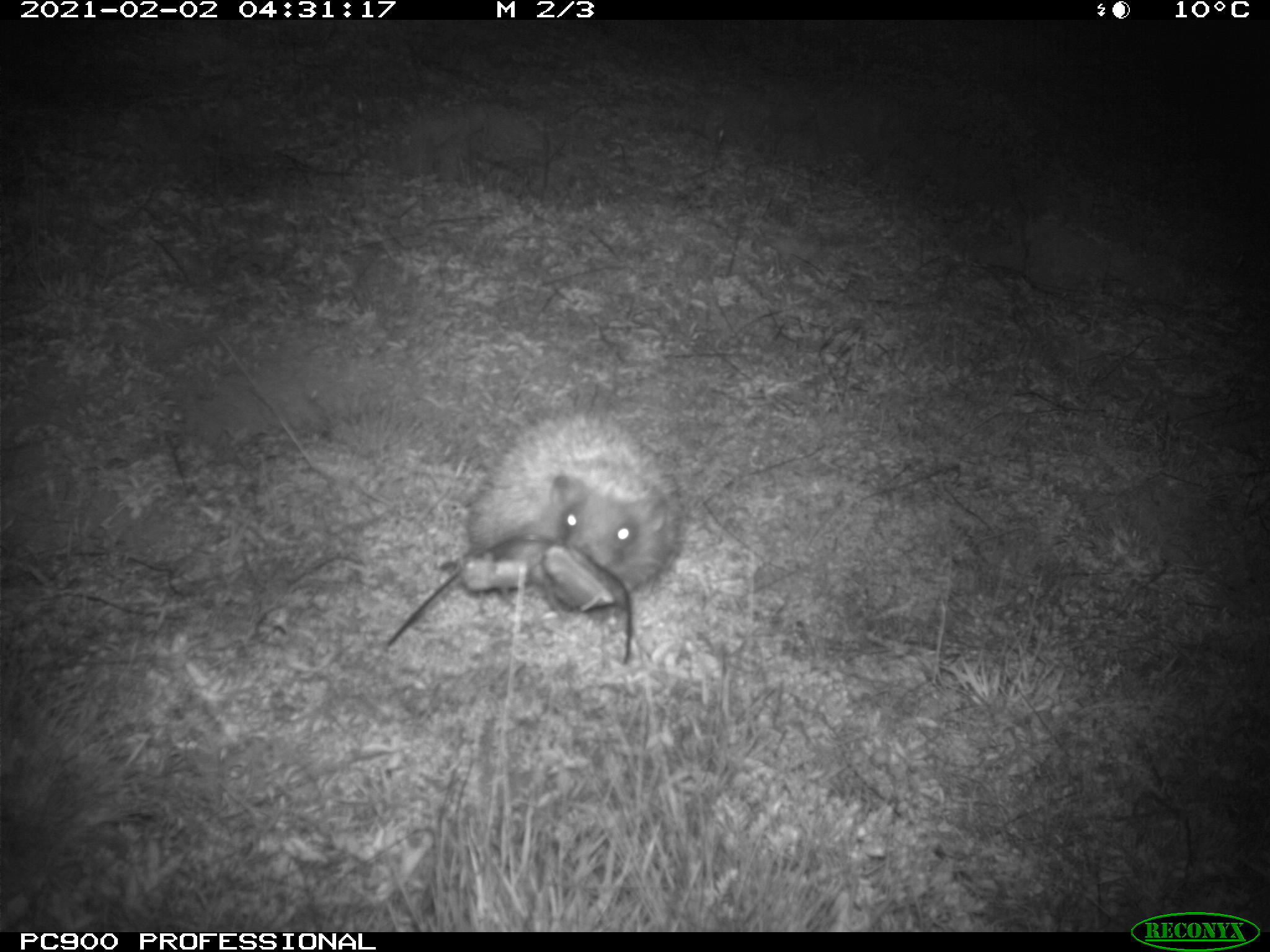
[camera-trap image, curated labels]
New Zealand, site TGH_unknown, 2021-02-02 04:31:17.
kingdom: Animalia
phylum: Chordata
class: Mammalia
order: Eulipotyphla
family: Erinaceidae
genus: Erinaceus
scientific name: Erinaceus europaeus europaeus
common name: european hedgehog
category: hedgehog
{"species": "hedgehog (european hedgehog) (Erinaceus europaeus europaeus)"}